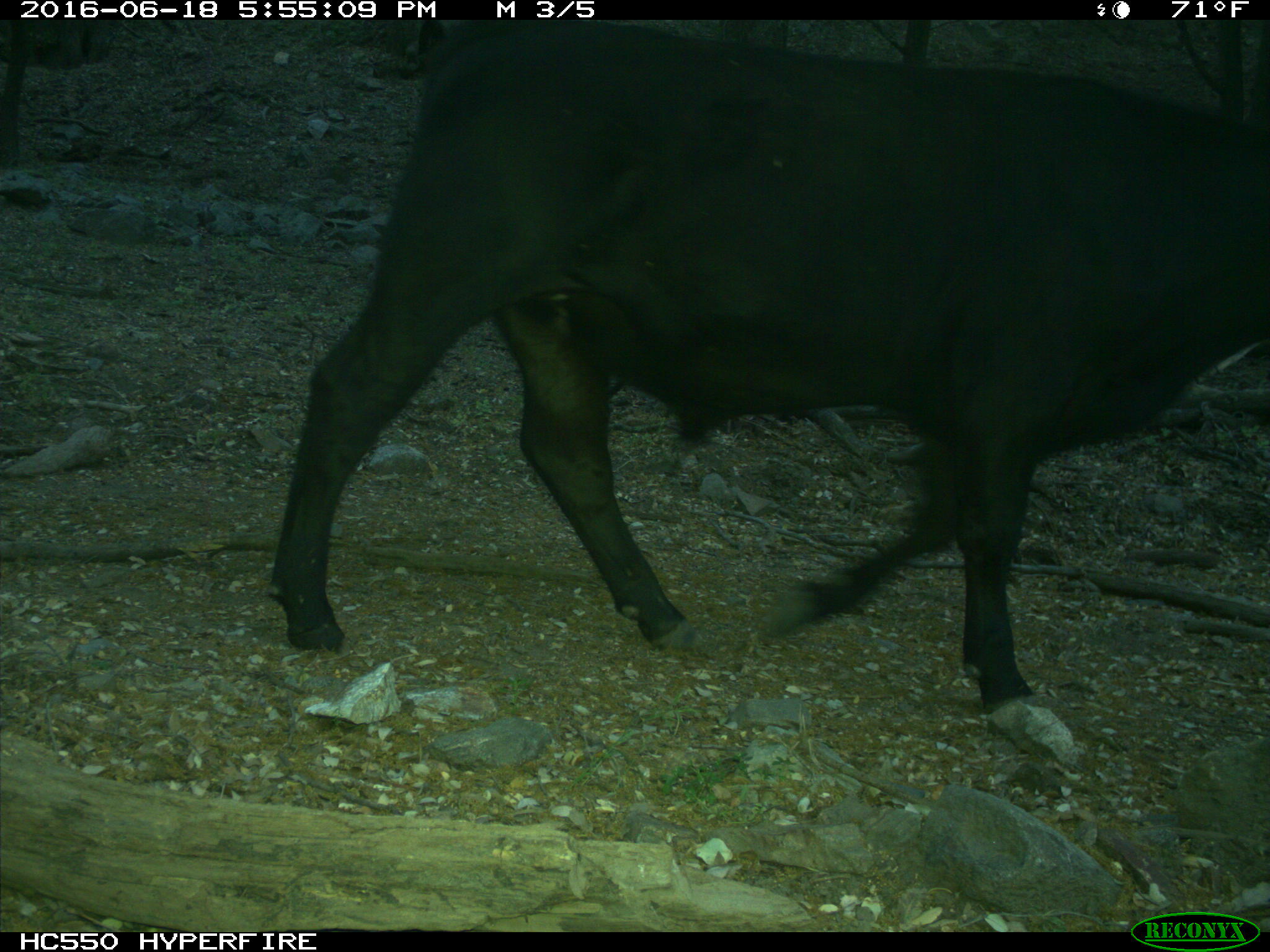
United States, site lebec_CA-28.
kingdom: Animalia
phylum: Chordata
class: Mammalia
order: Artiodactyla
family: Bovidae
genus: Bos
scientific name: Bos taurus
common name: domestic cow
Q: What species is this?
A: Bos taurus (domestic cow).